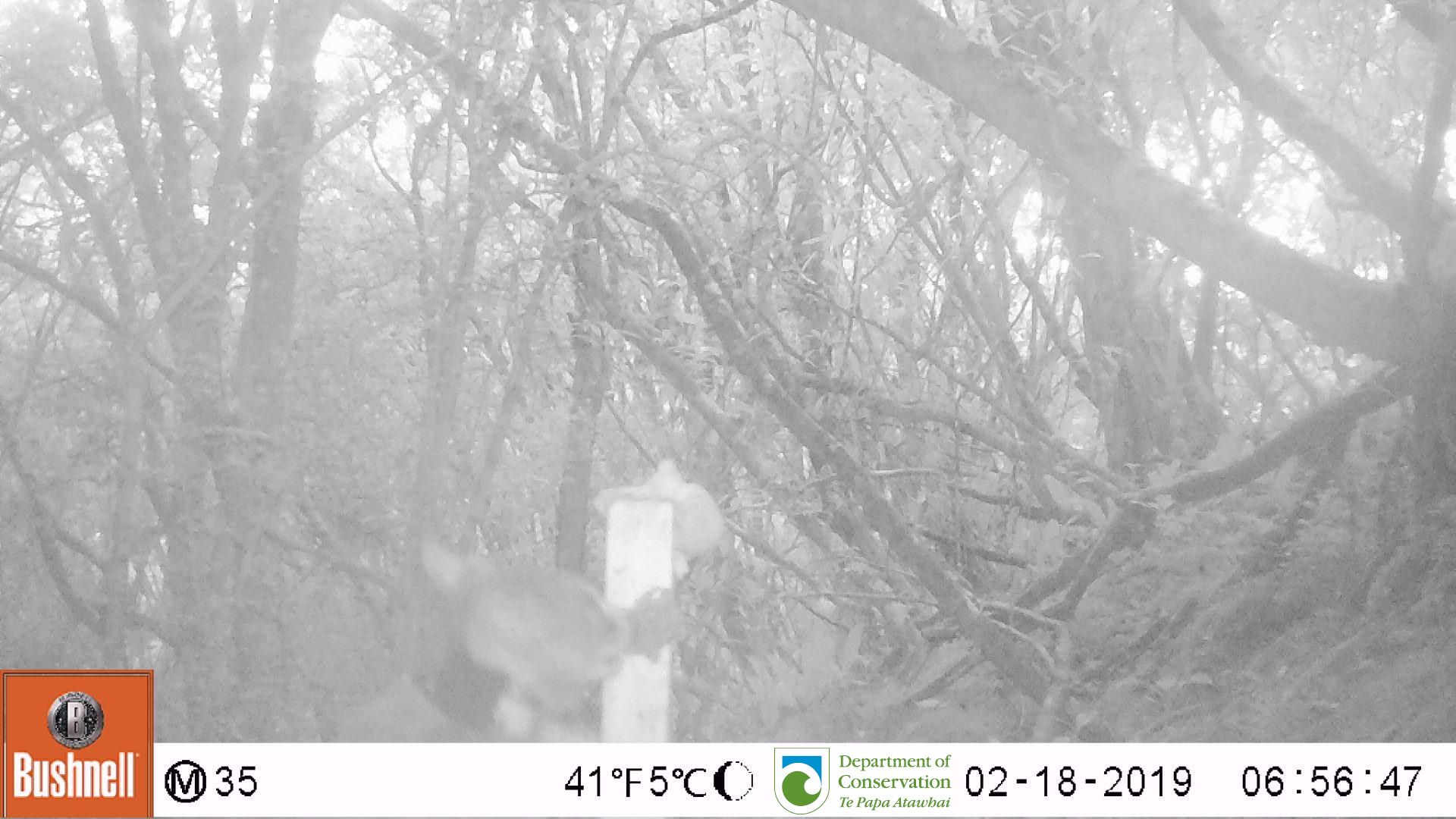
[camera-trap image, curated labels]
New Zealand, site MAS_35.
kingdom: Animalia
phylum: Chordata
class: Mammalia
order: Carnivora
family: Felidae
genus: Felis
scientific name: Felis catus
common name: domestic cat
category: cat